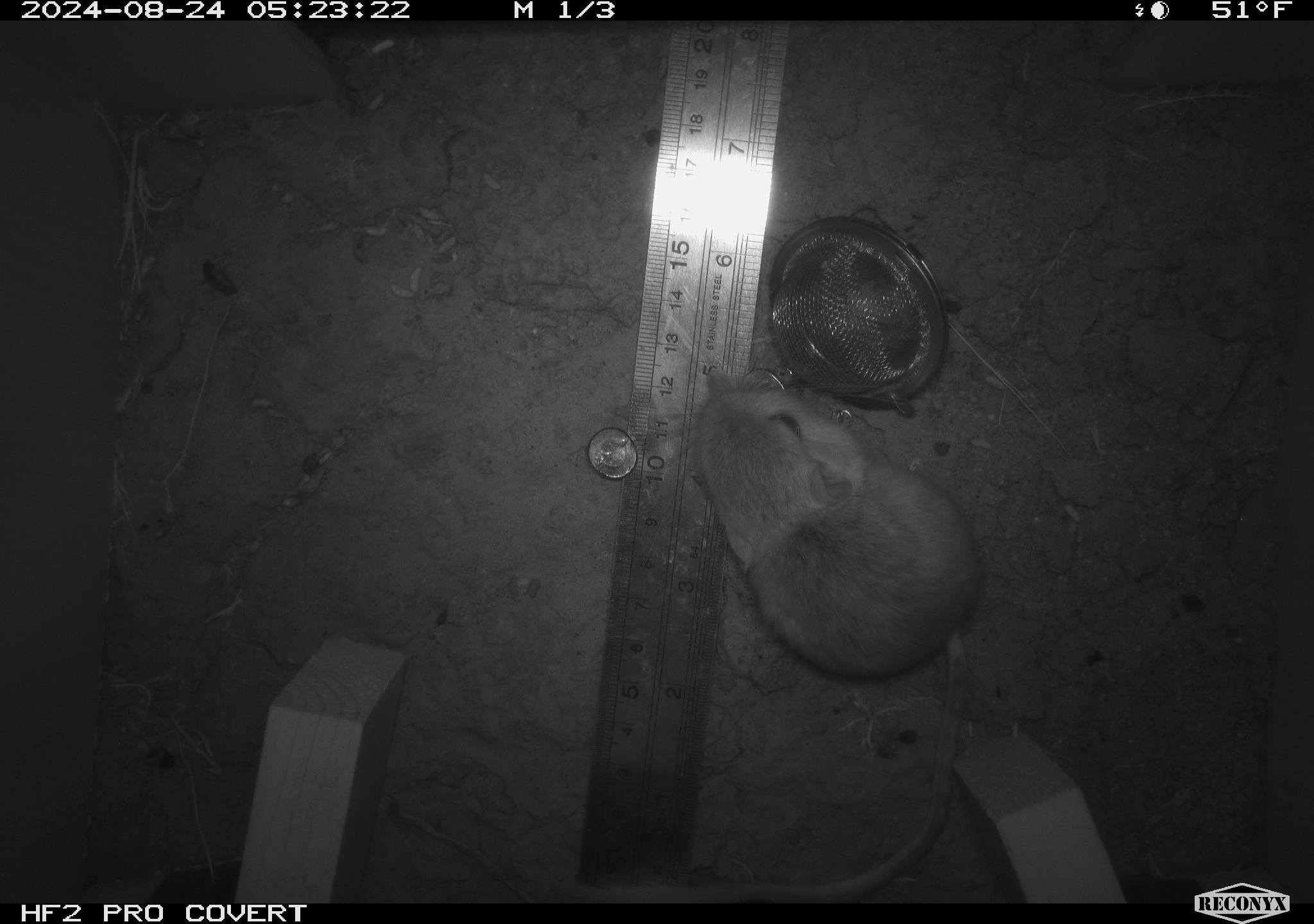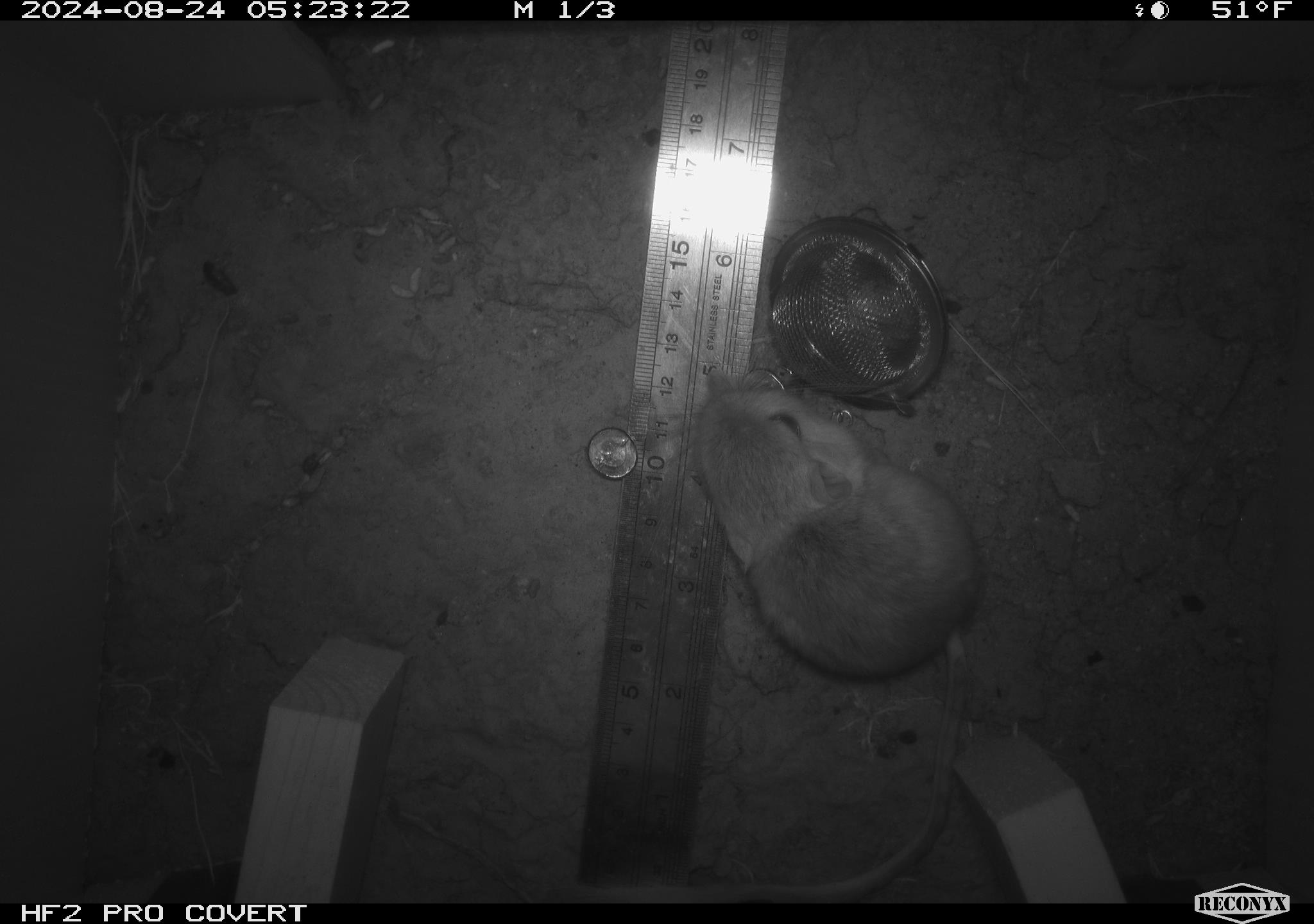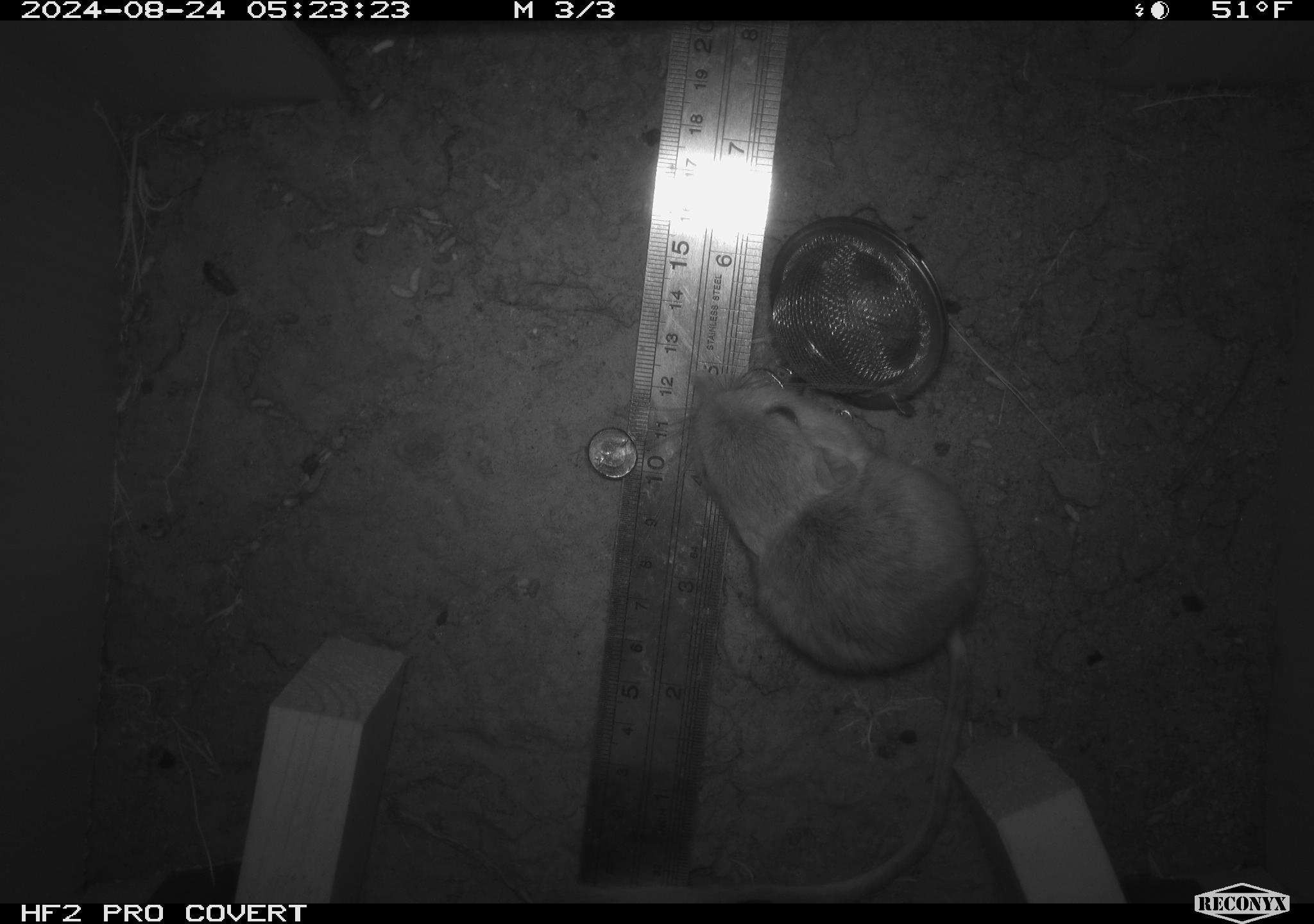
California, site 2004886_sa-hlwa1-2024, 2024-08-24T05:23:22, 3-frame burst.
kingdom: Animalia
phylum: Chordata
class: Mammalia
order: Rodentia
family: Heteromyidae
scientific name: Heteromyidae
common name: kangaroo rats and pocket mice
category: heteromyidae family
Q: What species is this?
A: Heteromyidae family (kangaroo rats and pocket mice) (Heteromyidae).